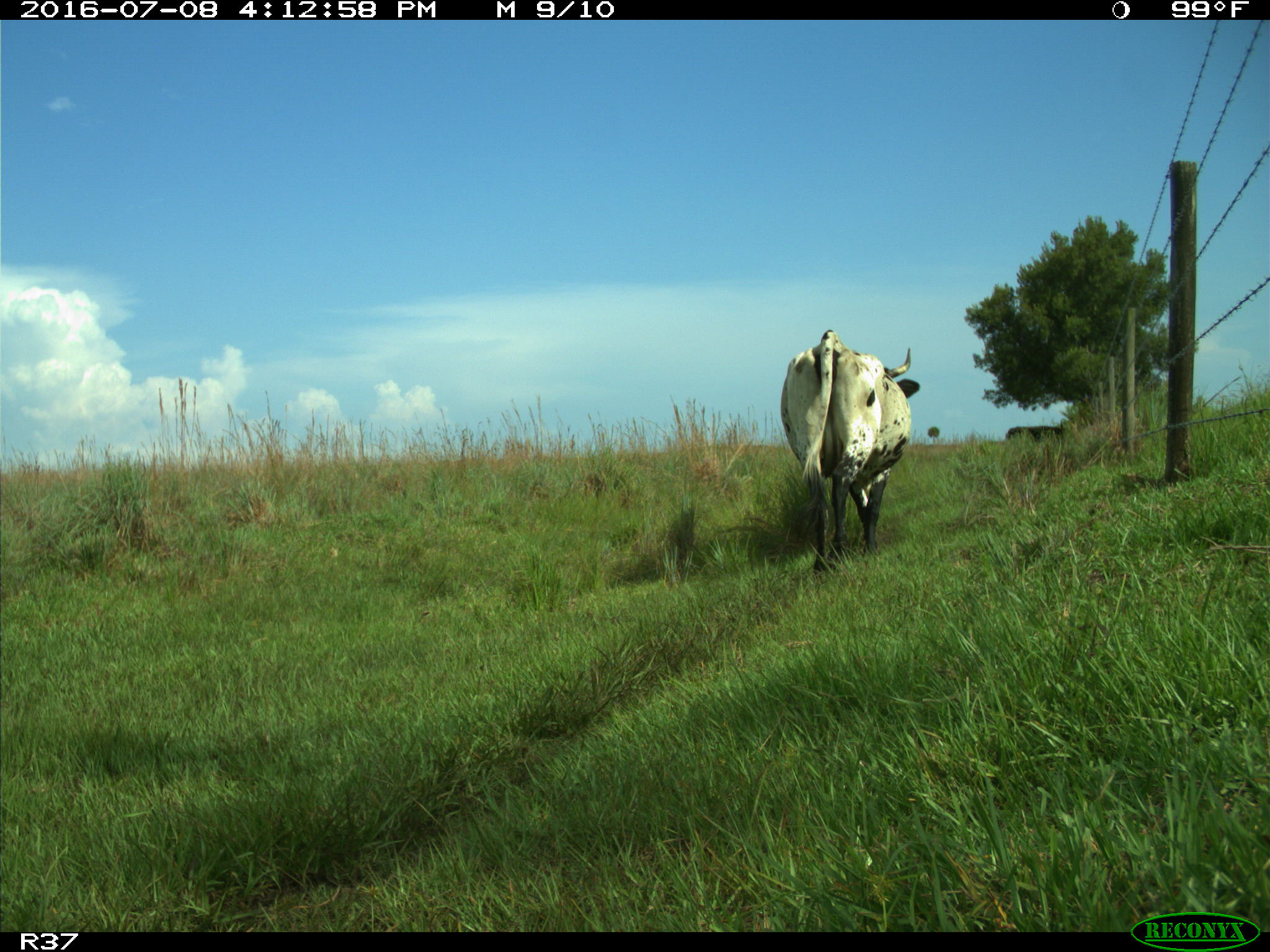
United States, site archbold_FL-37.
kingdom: Animalia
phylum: Chordata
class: Mammalia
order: Artiodactyla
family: Bovidae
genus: Bos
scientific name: Bos taurus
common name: domestic cow